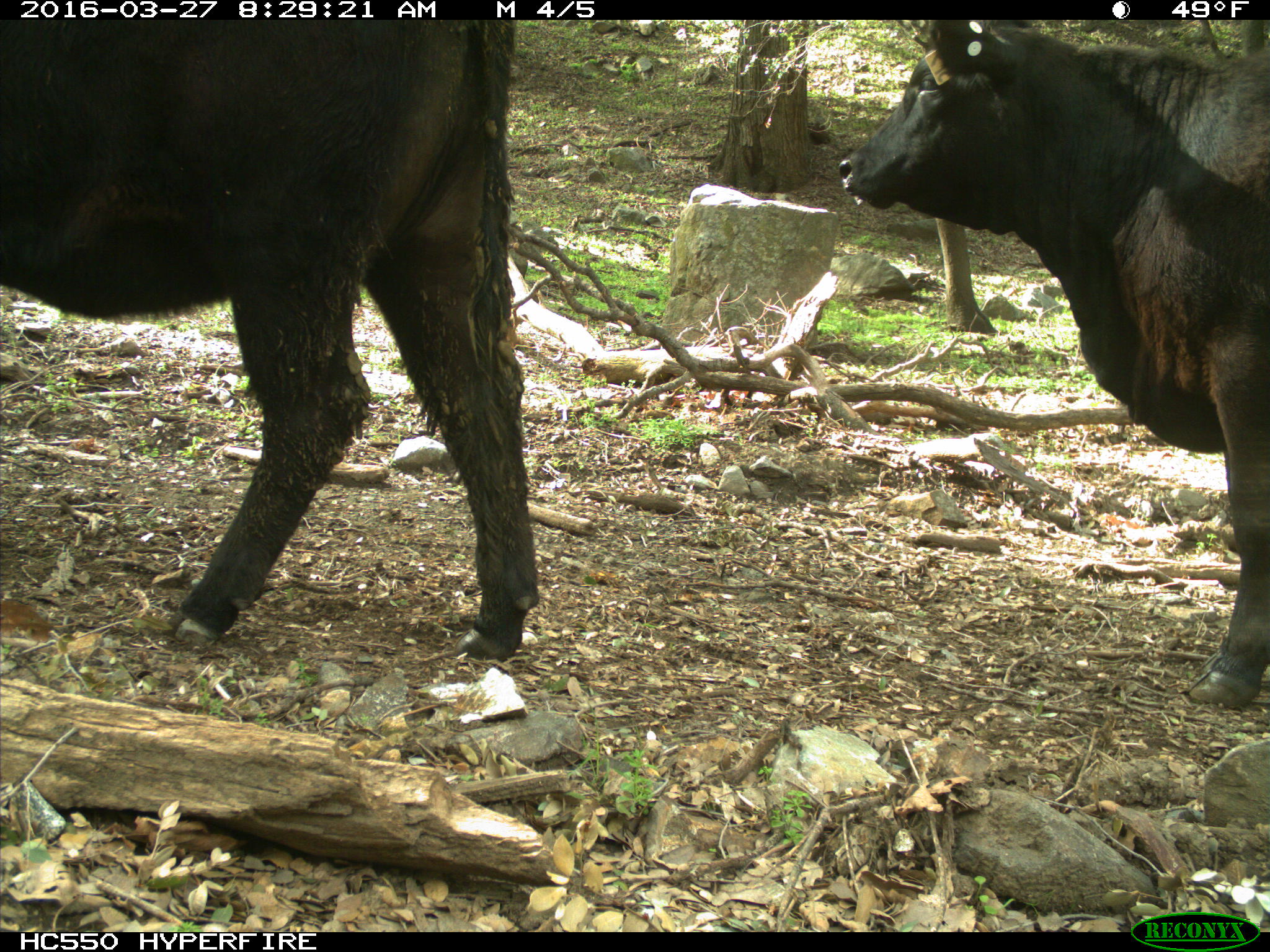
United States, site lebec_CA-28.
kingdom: Animalia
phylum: Chordata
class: Mammalia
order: Artiodactyla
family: Bovidae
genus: Bos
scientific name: Bos taurus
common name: domestic cow